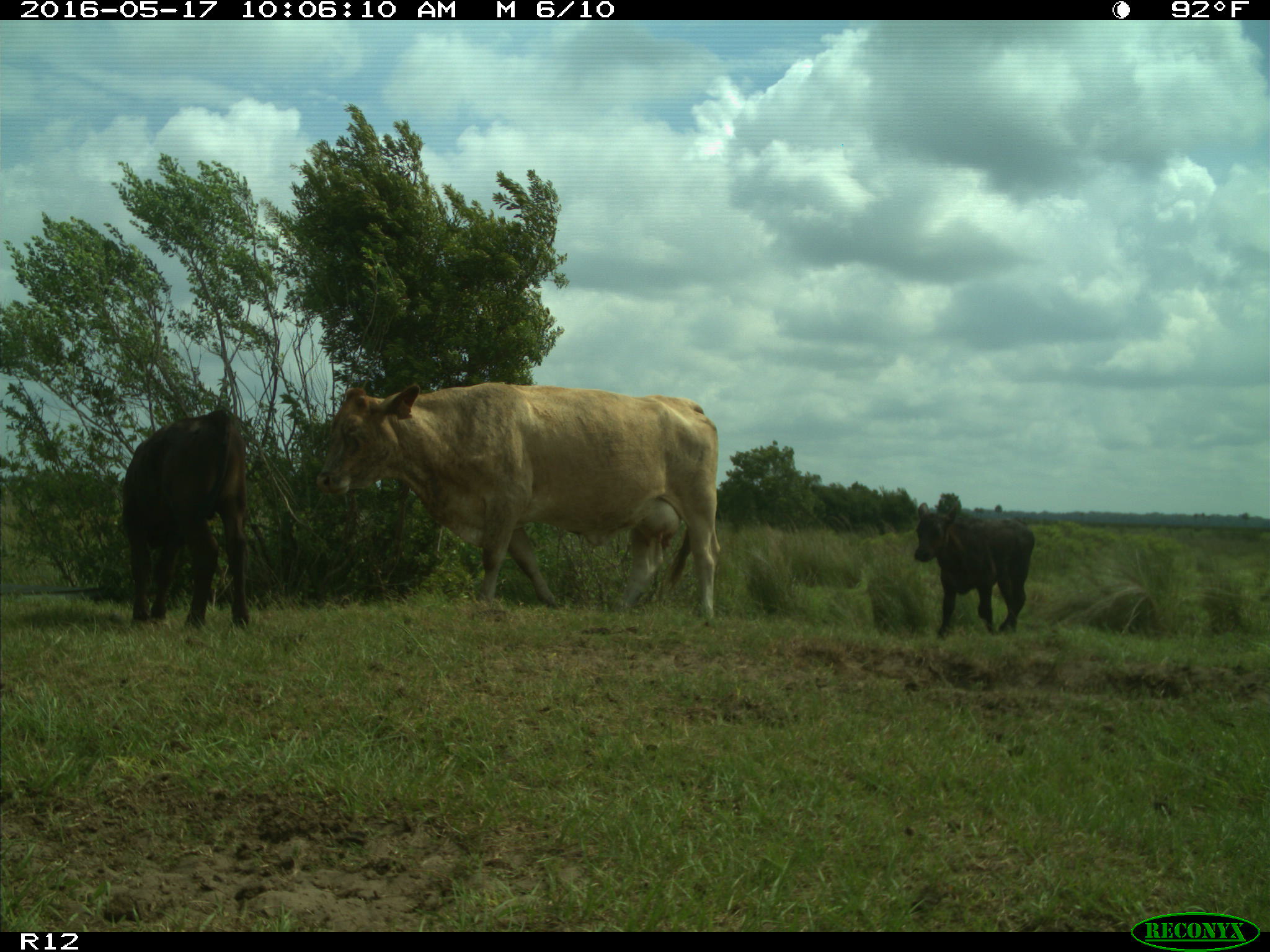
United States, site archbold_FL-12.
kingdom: Animalia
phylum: Chordata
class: Mammalia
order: Artiodactyla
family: Bovidae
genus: Bos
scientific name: Bos taurus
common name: domestic cow